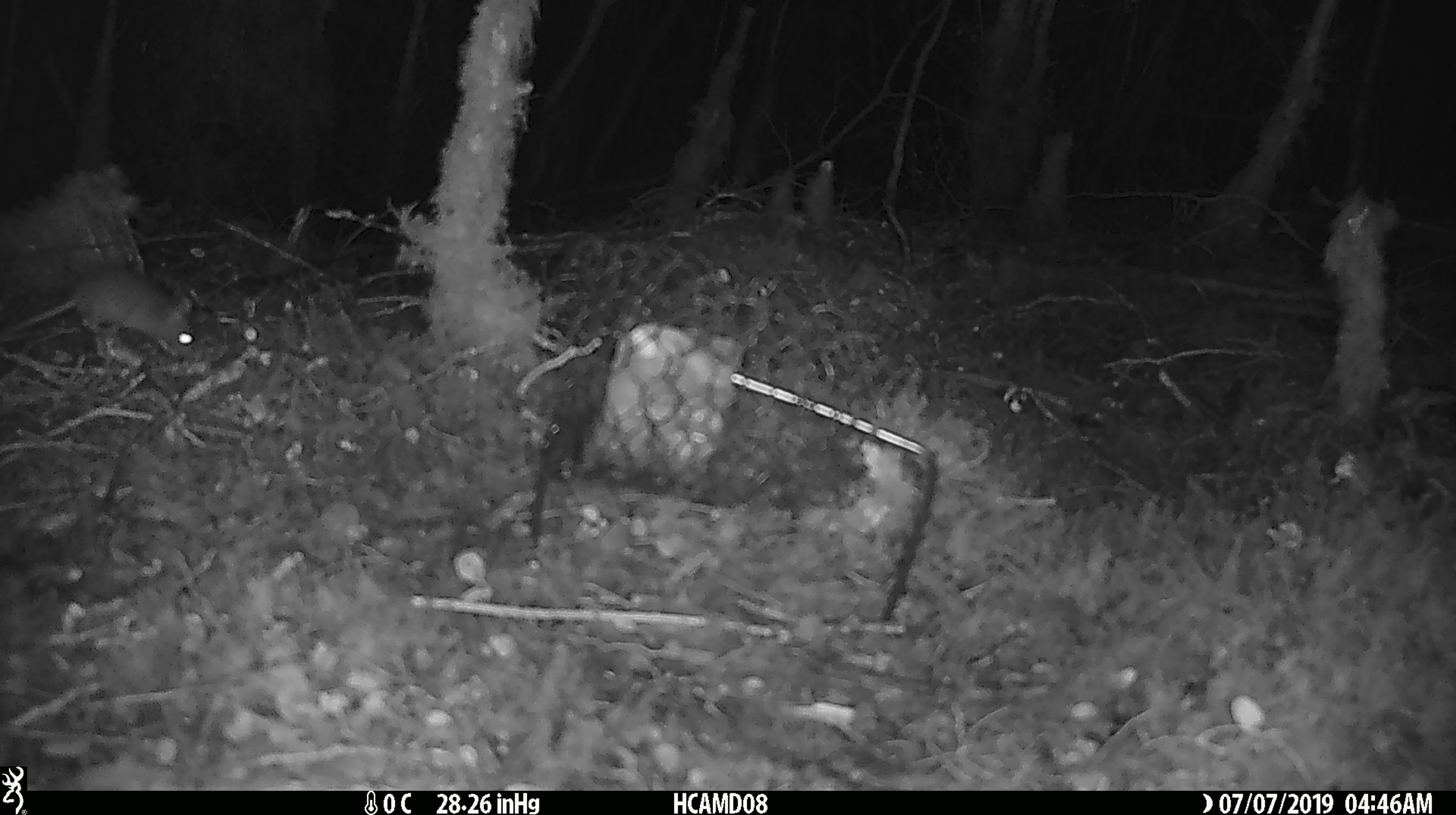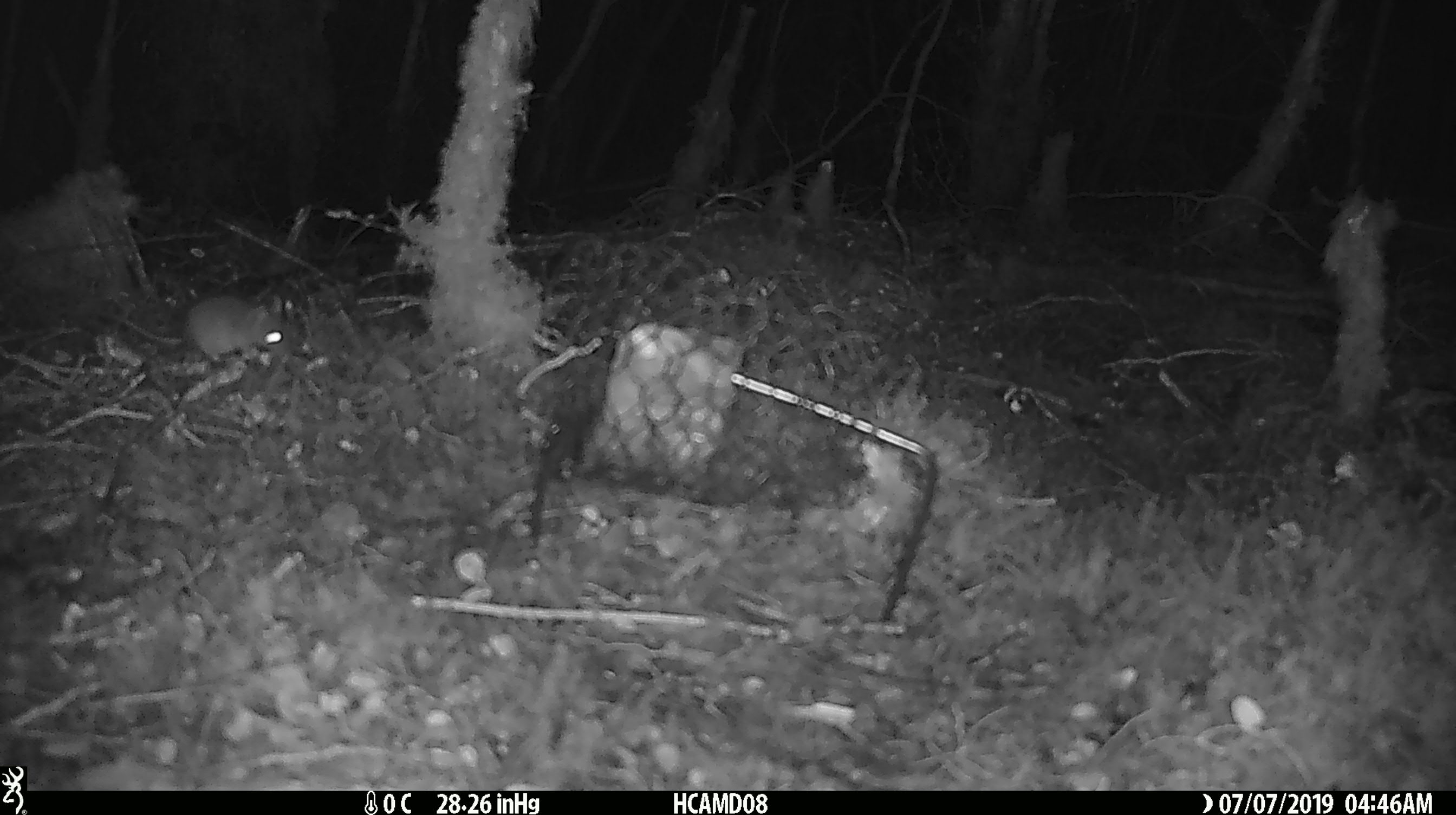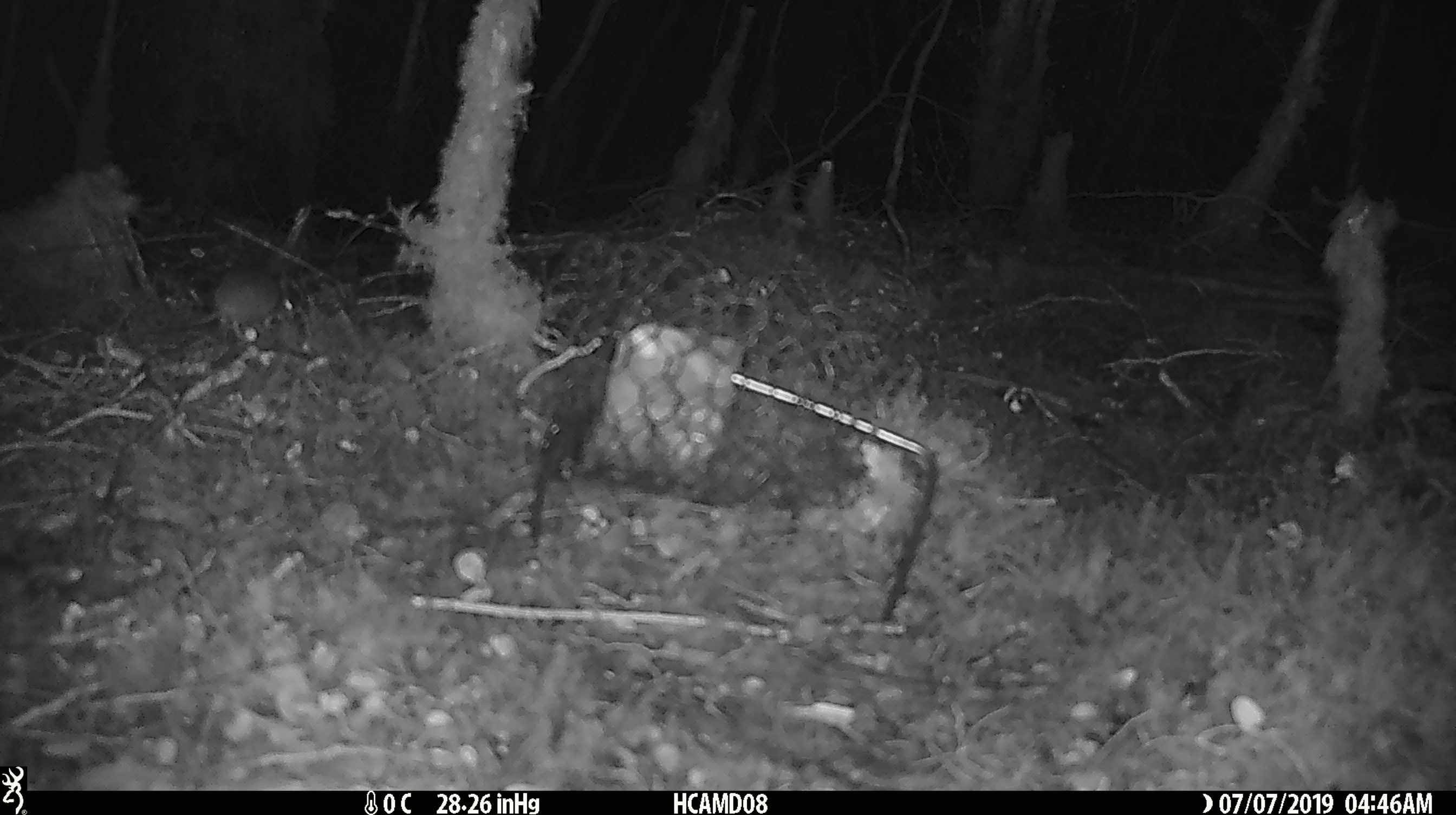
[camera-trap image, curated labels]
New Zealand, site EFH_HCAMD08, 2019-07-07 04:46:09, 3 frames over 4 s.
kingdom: Animalia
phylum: Chordata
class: Mammalia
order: Rodentia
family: Muridae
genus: Mus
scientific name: Mus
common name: mouse